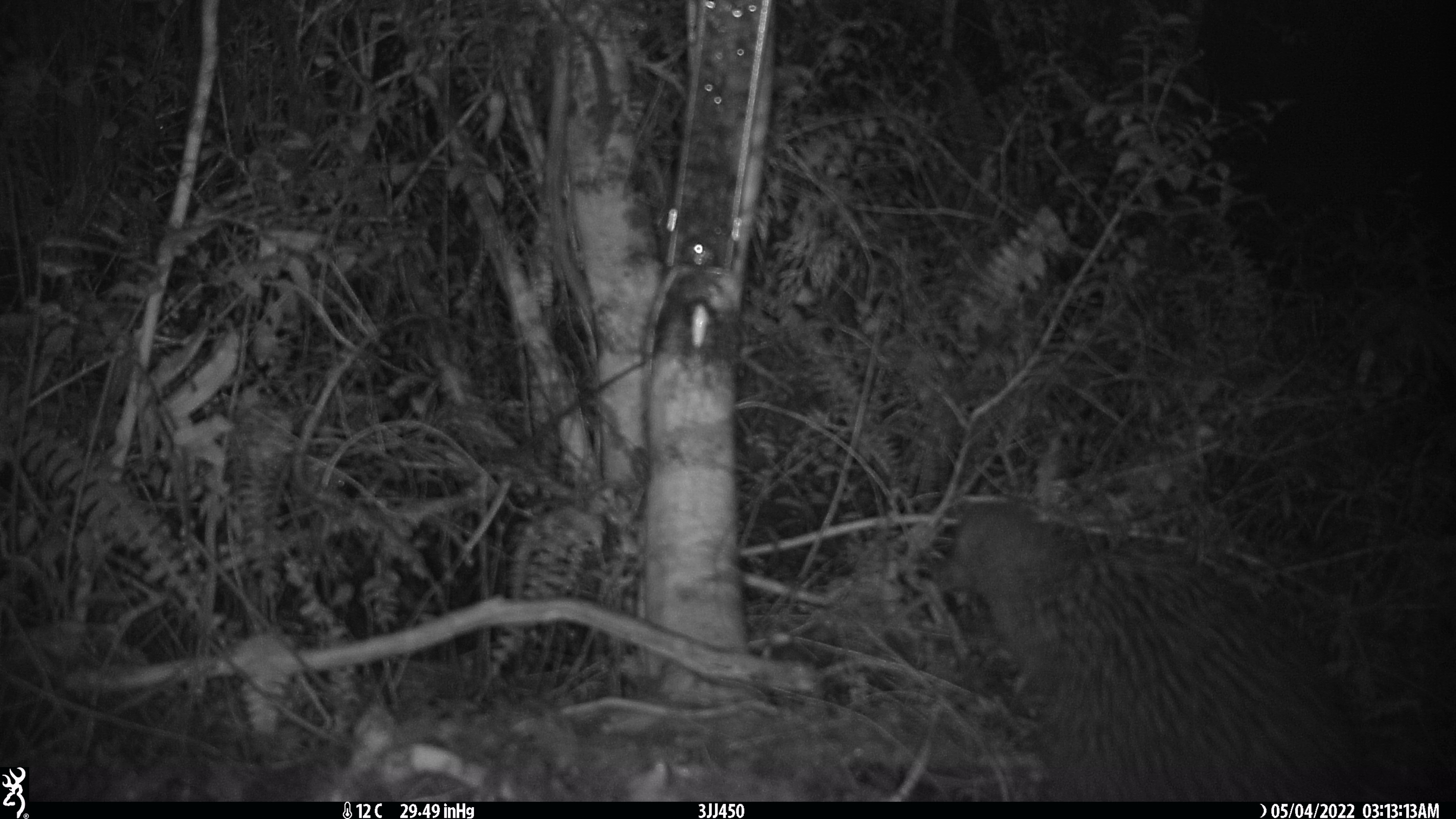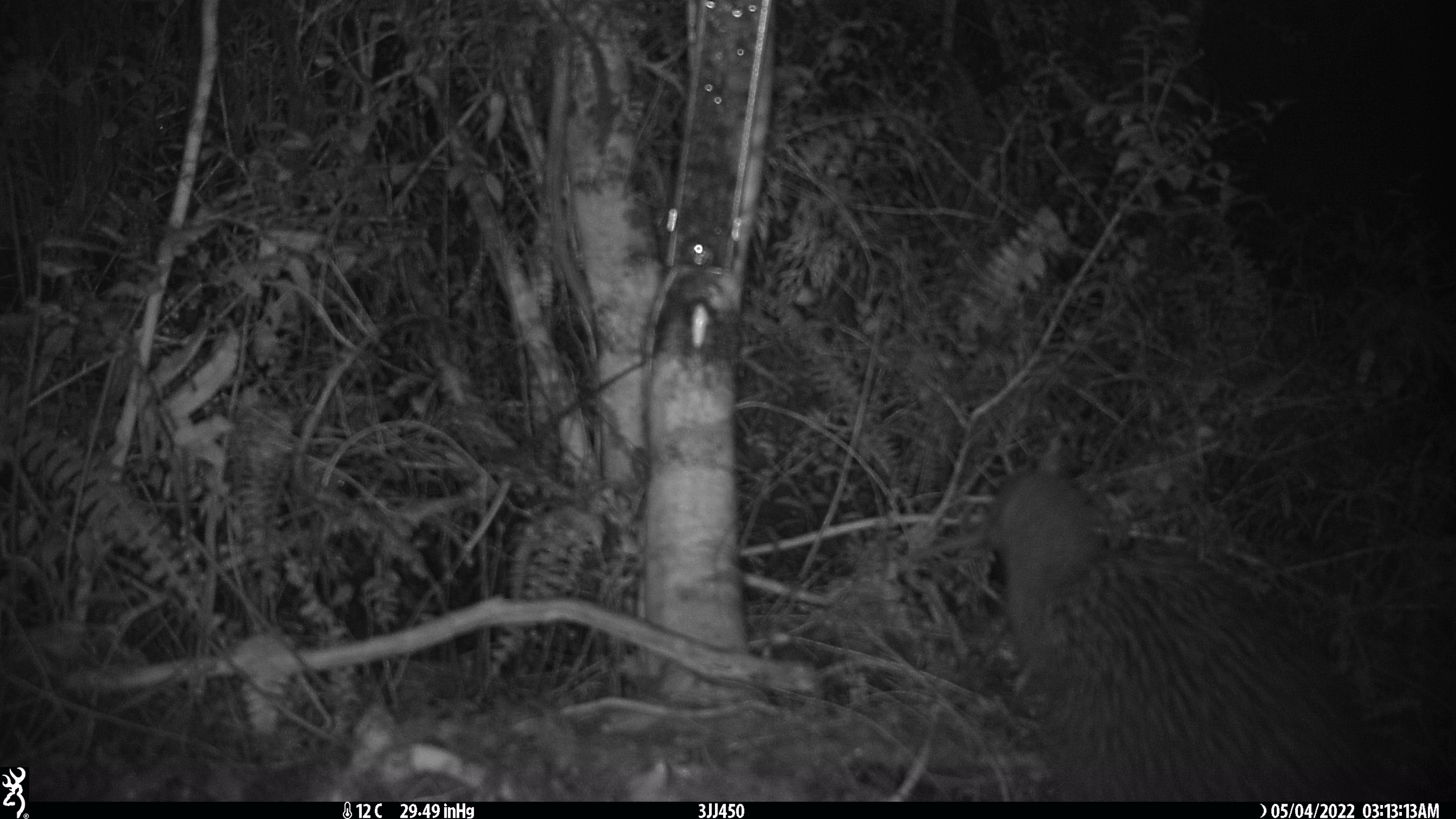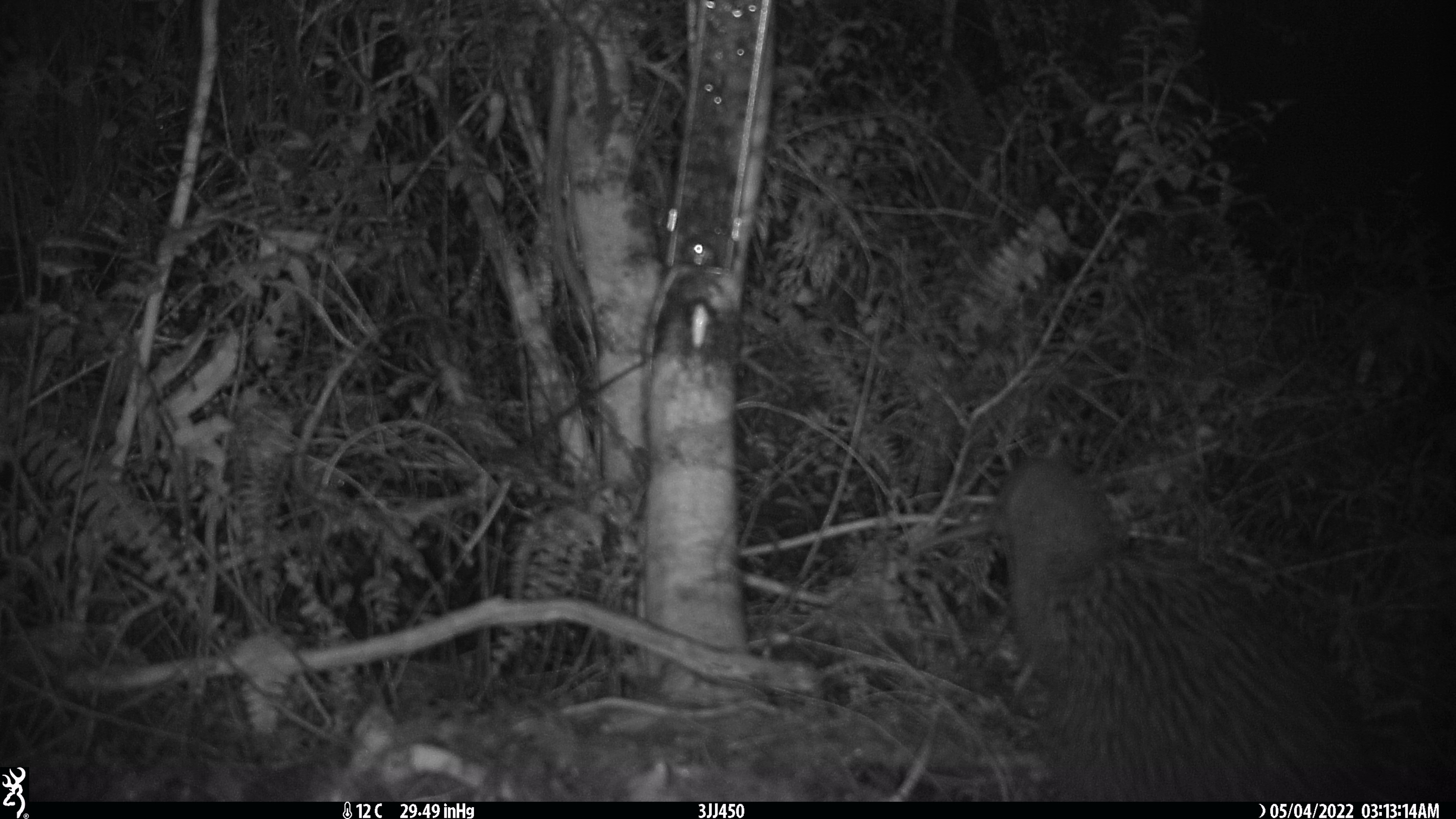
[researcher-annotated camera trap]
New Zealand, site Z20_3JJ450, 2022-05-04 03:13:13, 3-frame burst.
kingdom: Animalia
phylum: Chordata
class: Aves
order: Apterygiformes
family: Apterygidae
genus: Apteryx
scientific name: Apteryx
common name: kiwi